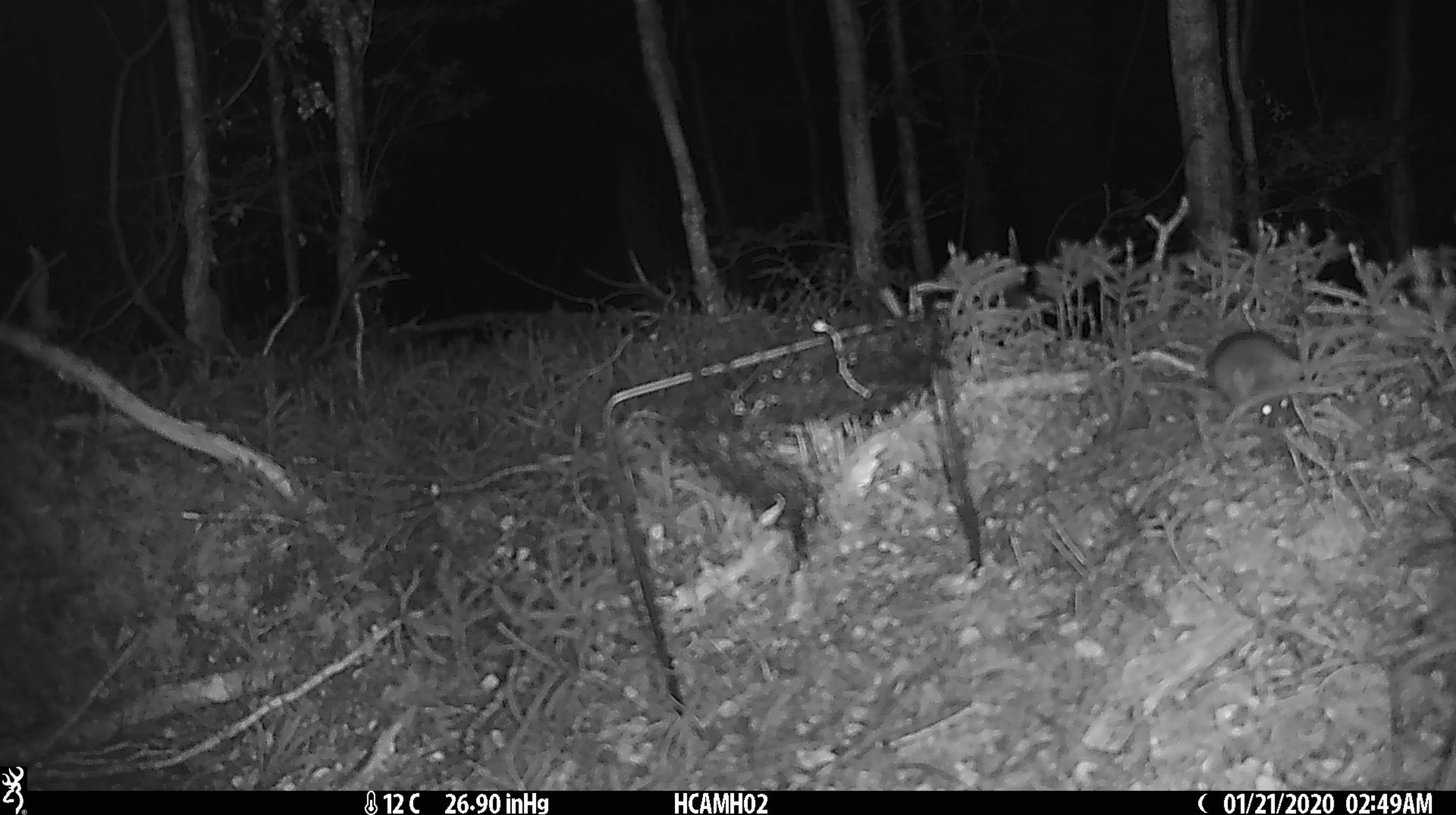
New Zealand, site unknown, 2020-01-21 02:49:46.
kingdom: Animalia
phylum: Chordata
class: Mammalia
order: Rodentia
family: Muridae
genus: Mus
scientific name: Mus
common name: mouse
Mouse (Mus).